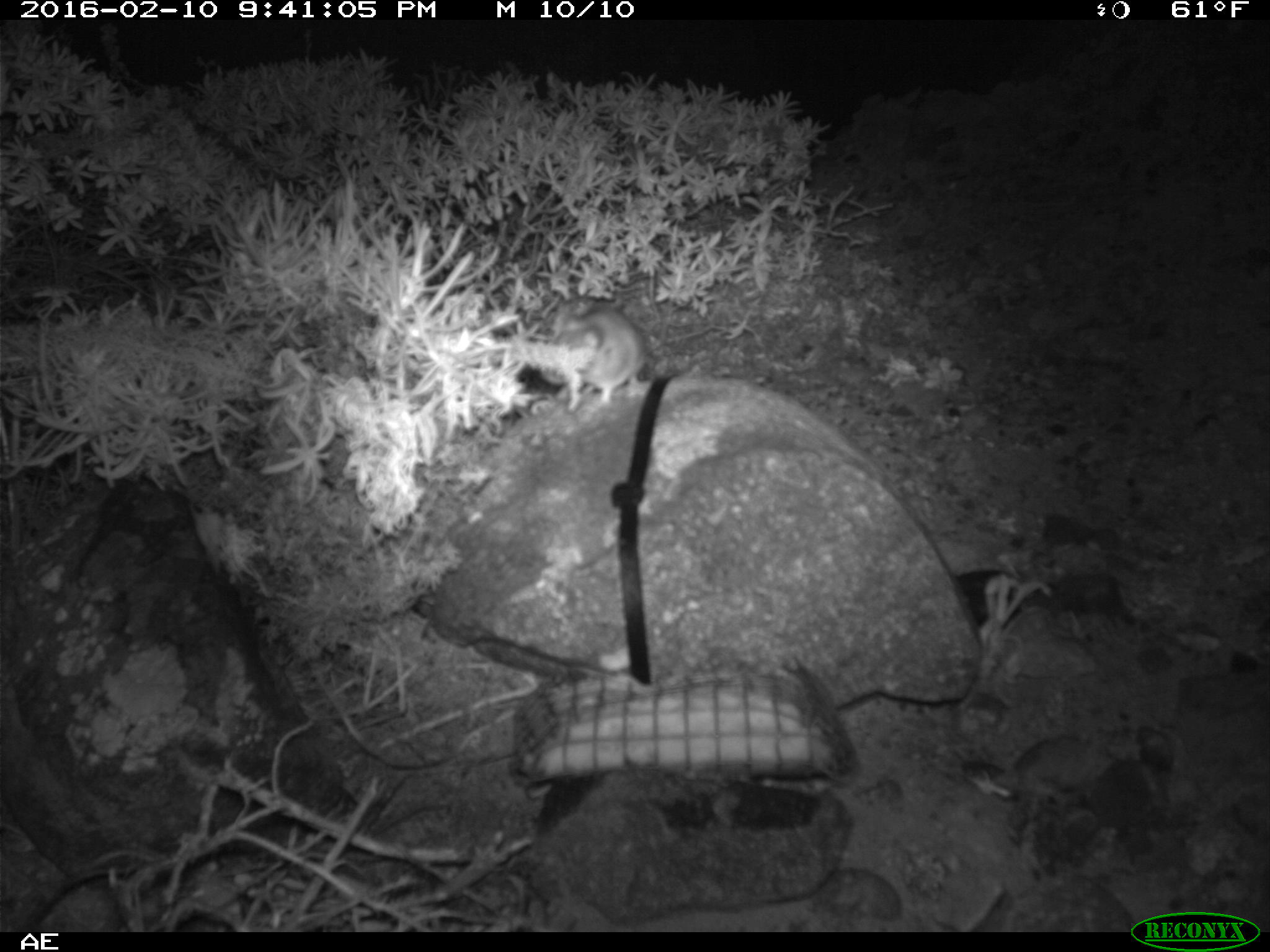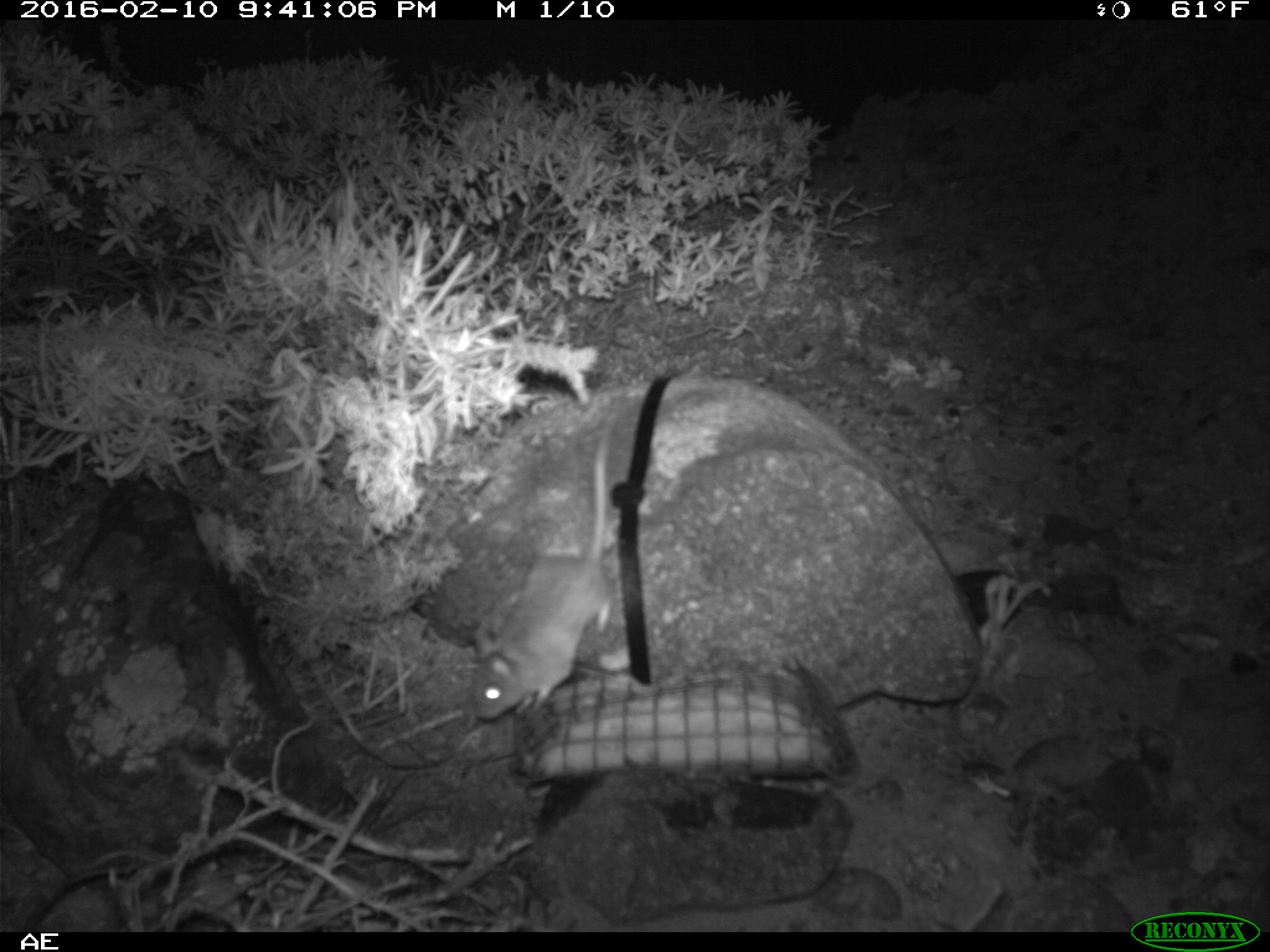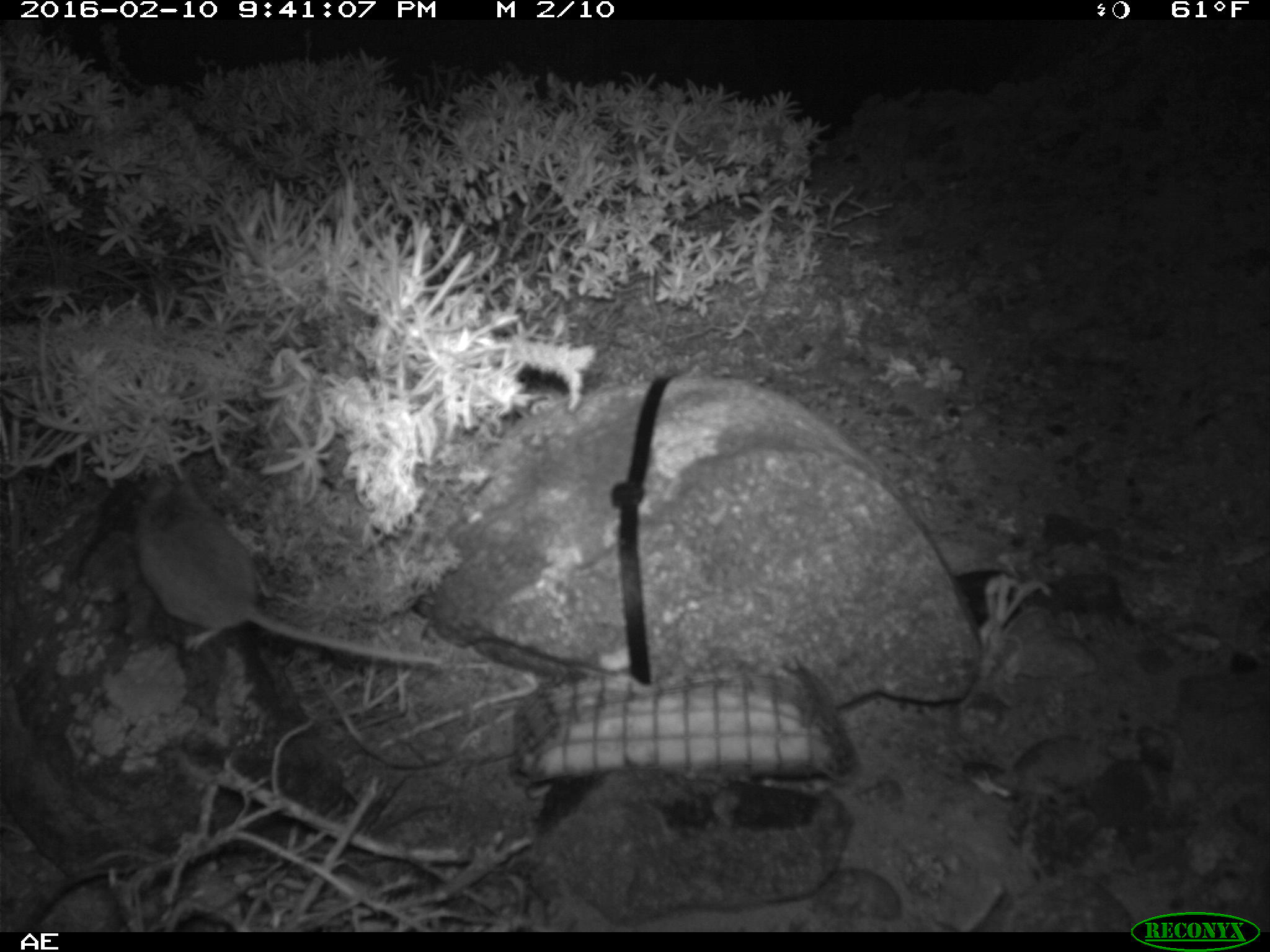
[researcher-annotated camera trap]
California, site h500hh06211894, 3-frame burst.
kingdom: Animalia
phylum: Chordata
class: Mammalia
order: Rodentia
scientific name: Rodentia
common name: rodent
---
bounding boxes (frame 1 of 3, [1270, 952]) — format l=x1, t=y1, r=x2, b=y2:
rodent: l=528, t=294, r=647, b=413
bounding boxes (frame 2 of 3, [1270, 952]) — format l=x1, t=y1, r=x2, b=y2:
rodent: l=469, t=410, r=616, b=720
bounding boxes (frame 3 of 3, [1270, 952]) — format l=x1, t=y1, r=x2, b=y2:
rodent: l=138, t=480, r=440, b=665